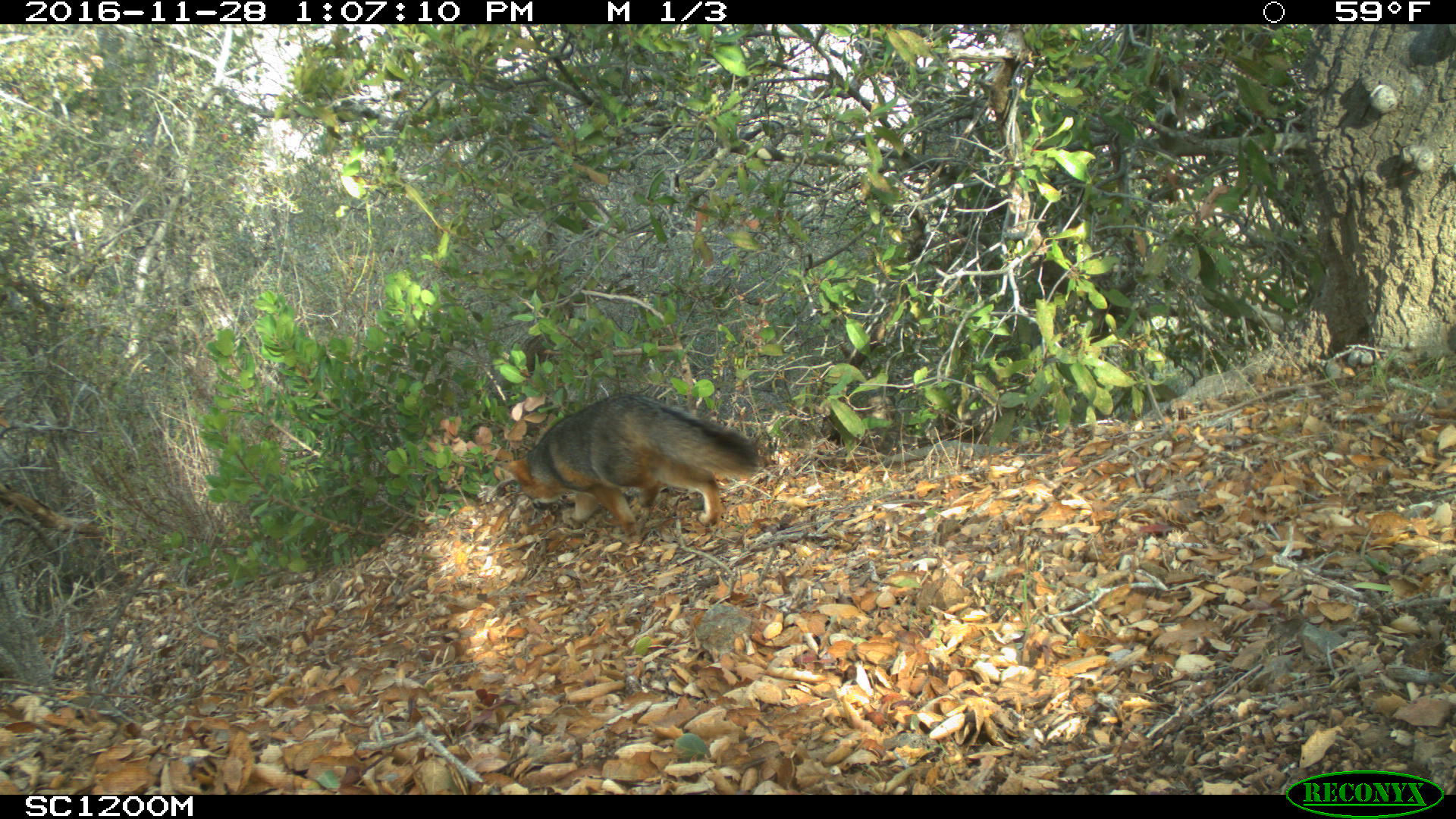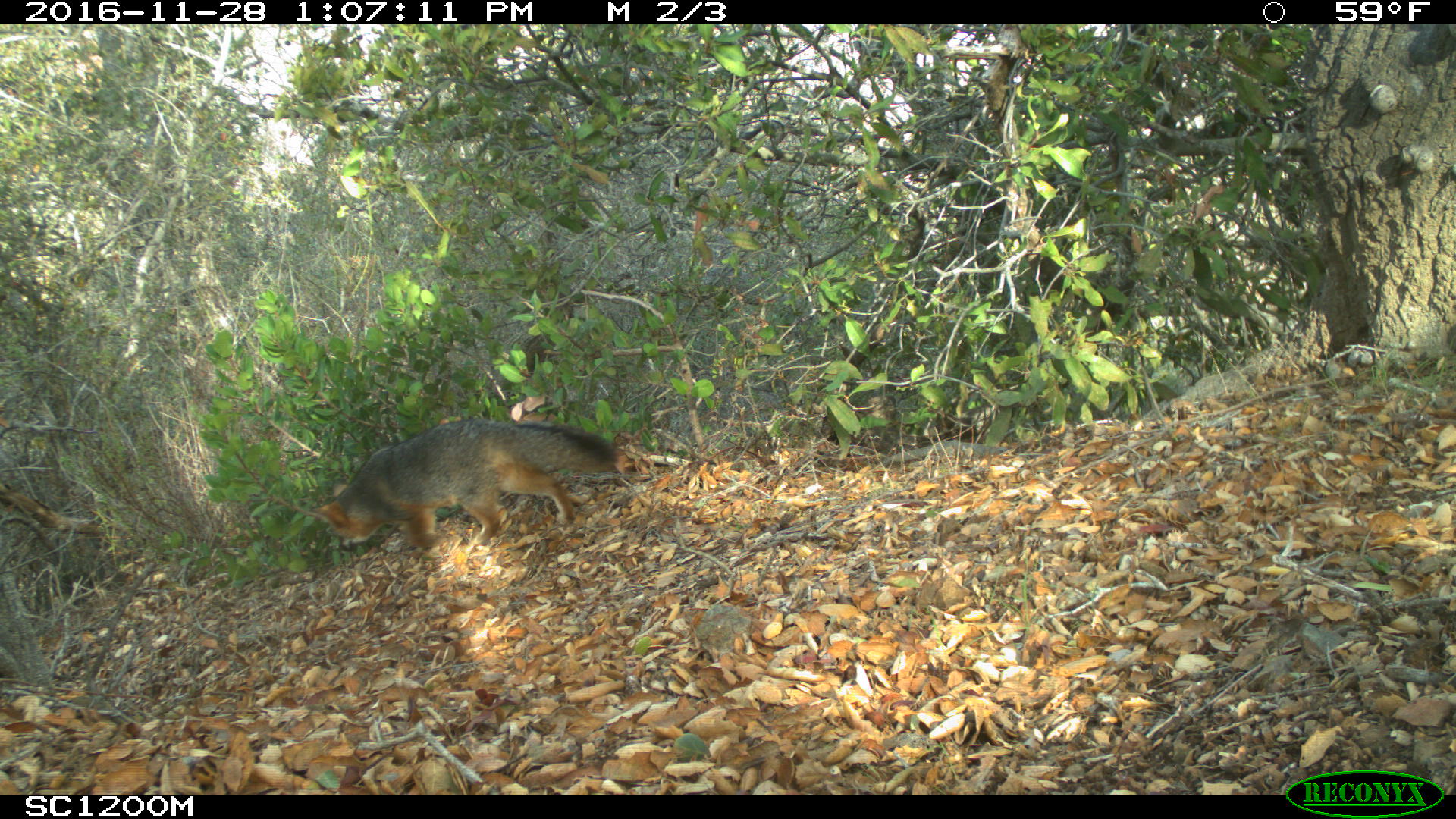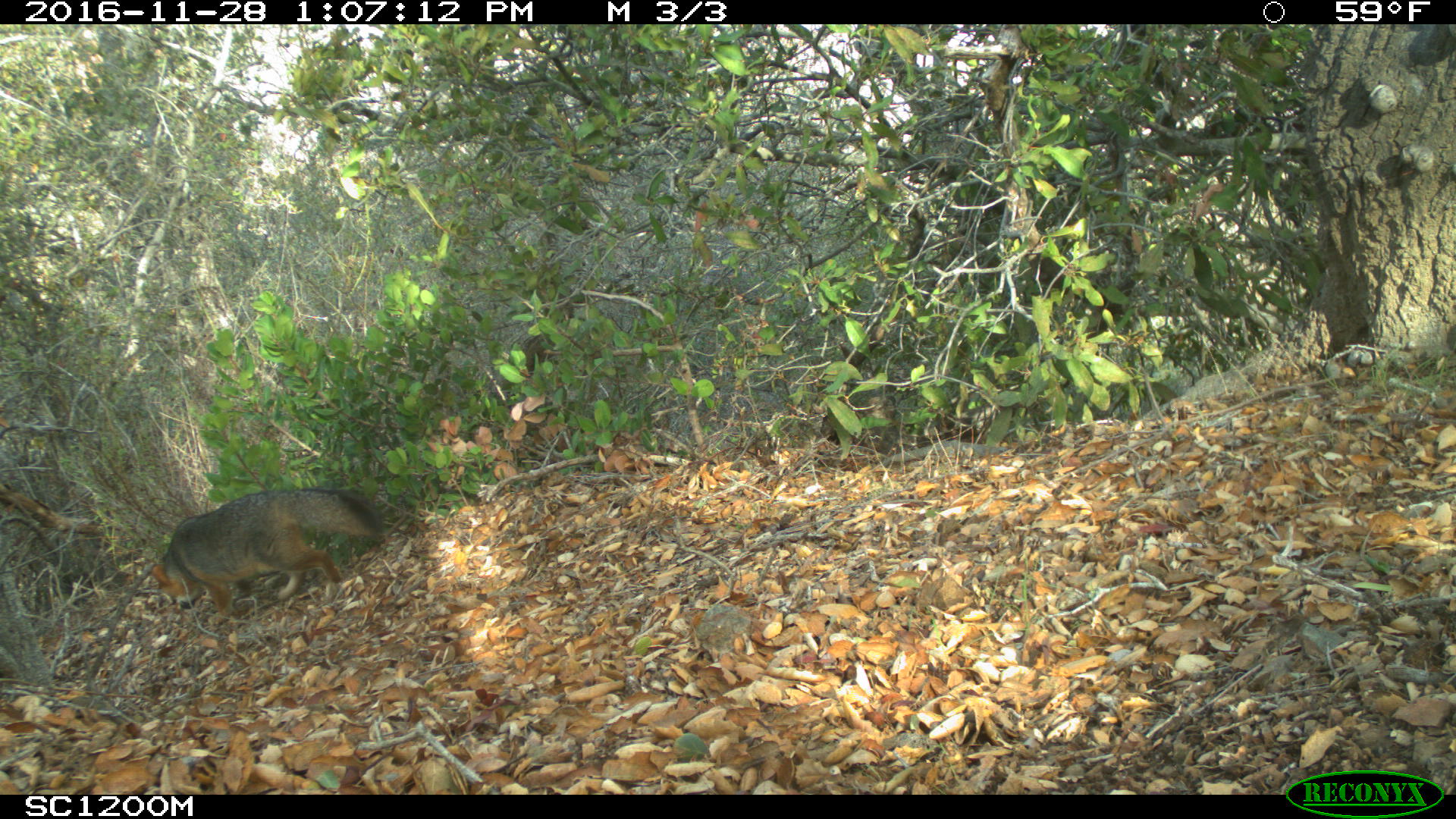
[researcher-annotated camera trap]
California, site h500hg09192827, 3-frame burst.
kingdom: Animalia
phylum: Chordata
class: Mammalia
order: Carnivora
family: Canidae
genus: Urocyon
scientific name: Urocyon littoralis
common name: island fox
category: fox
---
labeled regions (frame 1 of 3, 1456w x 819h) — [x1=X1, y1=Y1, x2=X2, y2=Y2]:
fox: [x1=501, y1=391, x2=762, y2=535]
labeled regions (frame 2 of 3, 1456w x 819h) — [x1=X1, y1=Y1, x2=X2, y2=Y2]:
fox: [x1=312, y1=418, x2=619, y2=554]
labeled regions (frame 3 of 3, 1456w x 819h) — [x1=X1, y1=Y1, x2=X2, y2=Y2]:
fox: [x1=150, y1=487, x2=387, y2=625]